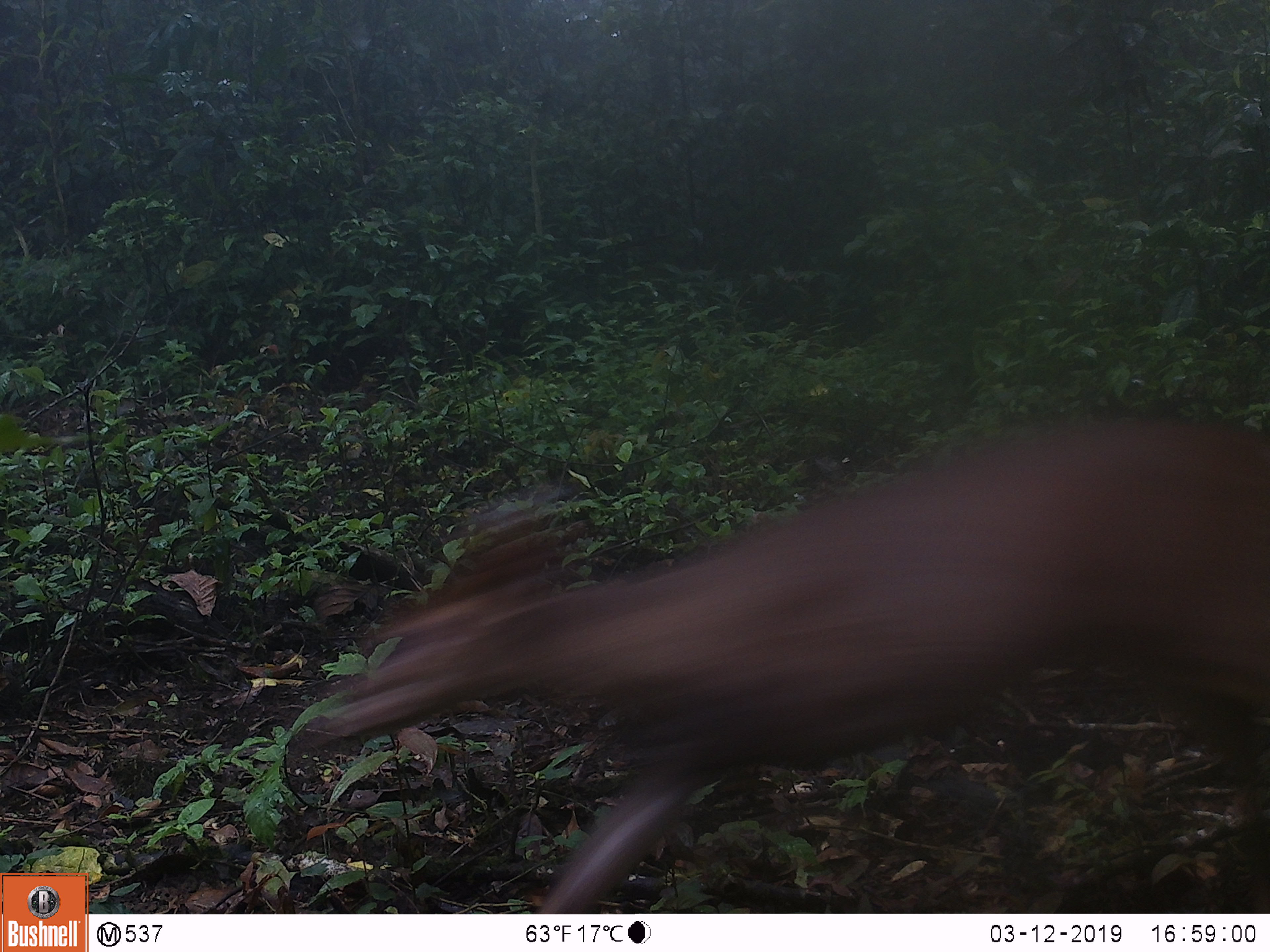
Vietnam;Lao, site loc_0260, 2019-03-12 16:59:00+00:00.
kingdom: Animalia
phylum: Chordata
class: Mammalia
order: Artiodactyla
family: Cervidae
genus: Muntiacus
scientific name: Muntiacus vuquangensis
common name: large-antlered muntjac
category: large antlered muntjac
Large antlered muntjac (large-antlered muntjac) (Muntiacus vuquangensis). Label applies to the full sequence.